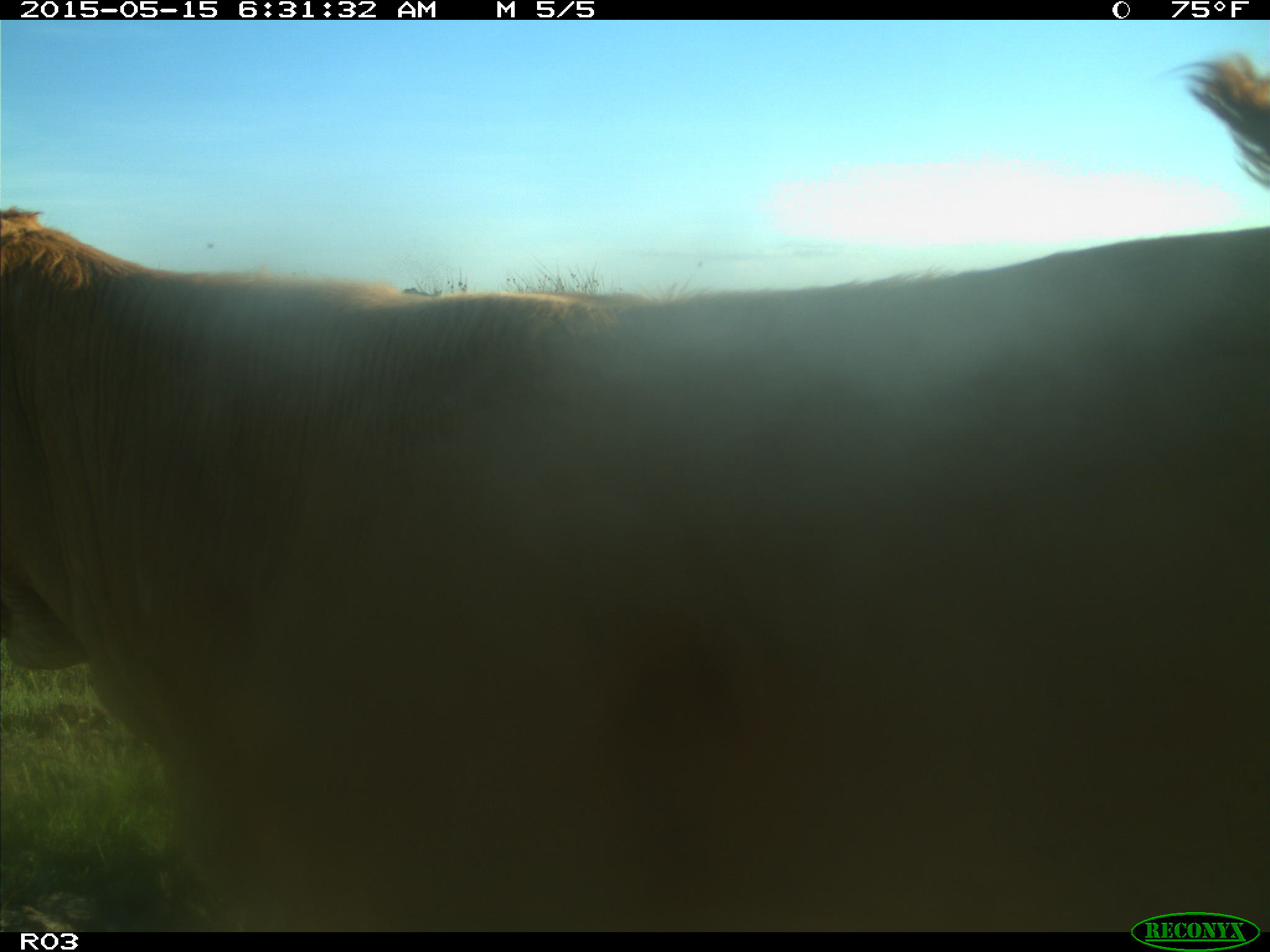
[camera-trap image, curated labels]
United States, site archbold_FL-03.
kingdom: Animalia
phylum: Chordata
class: Mammalia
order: Artiodactyla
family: Bovidae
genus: Bos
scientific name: Bos taurus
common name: domestic cow